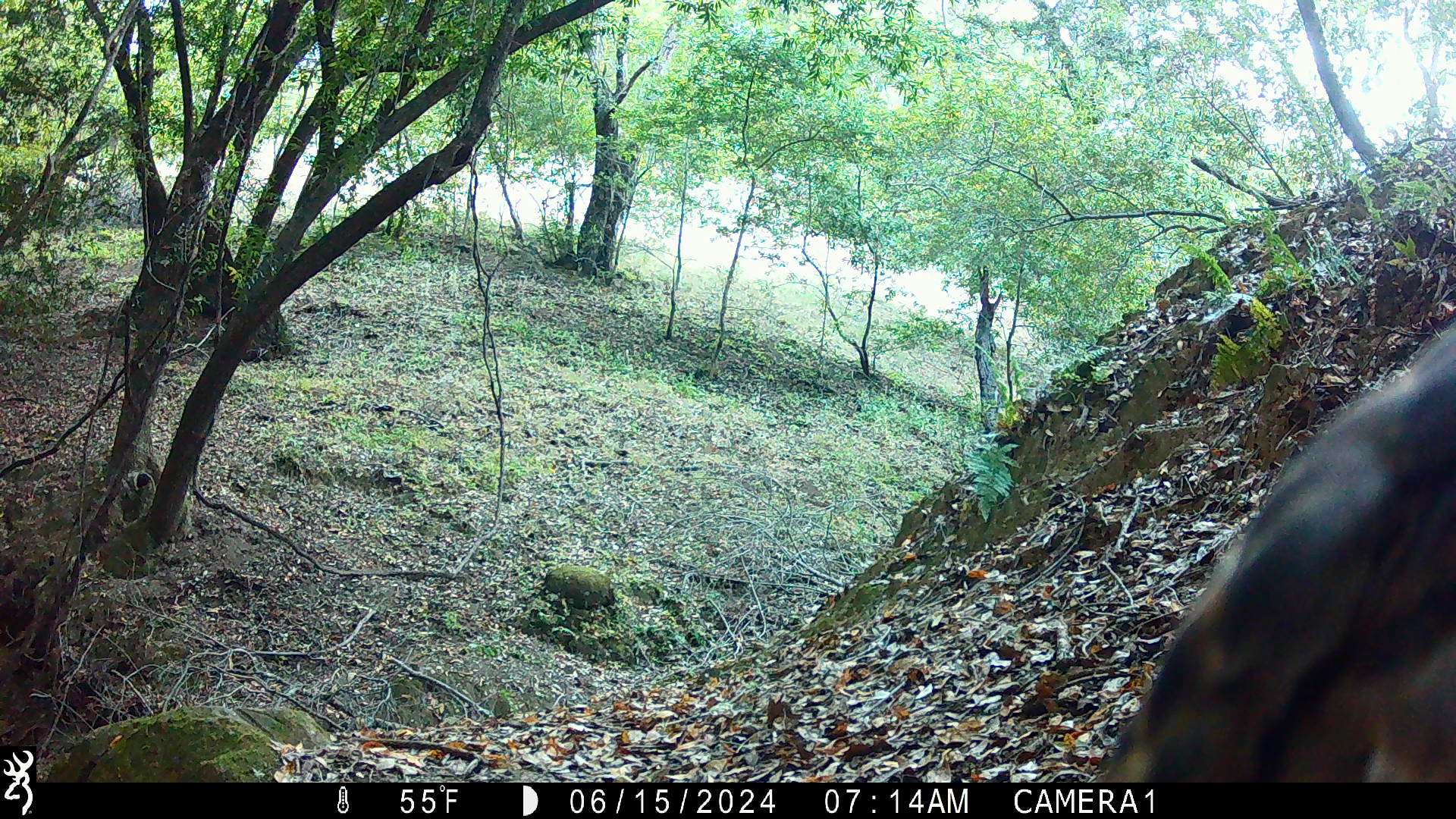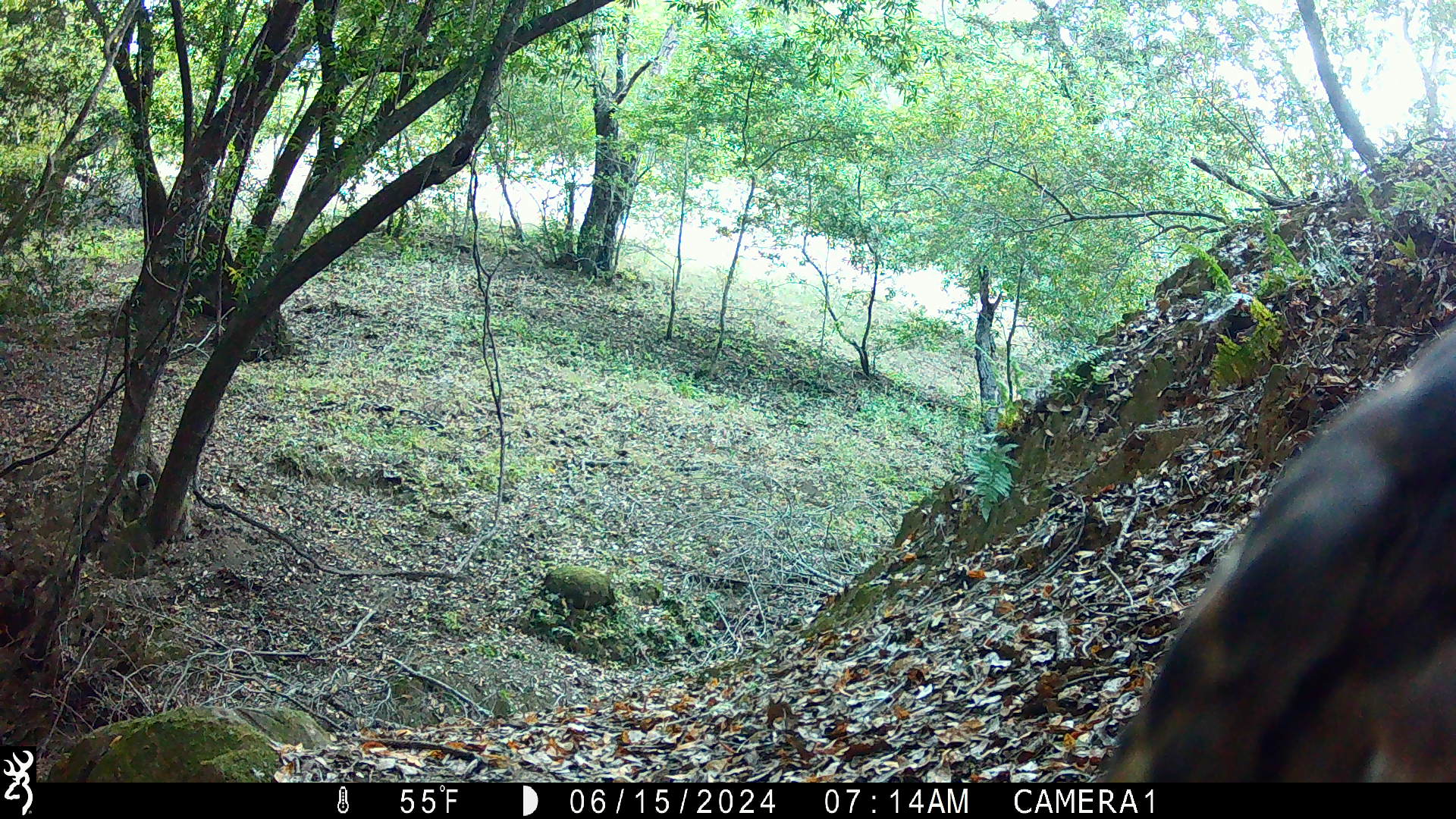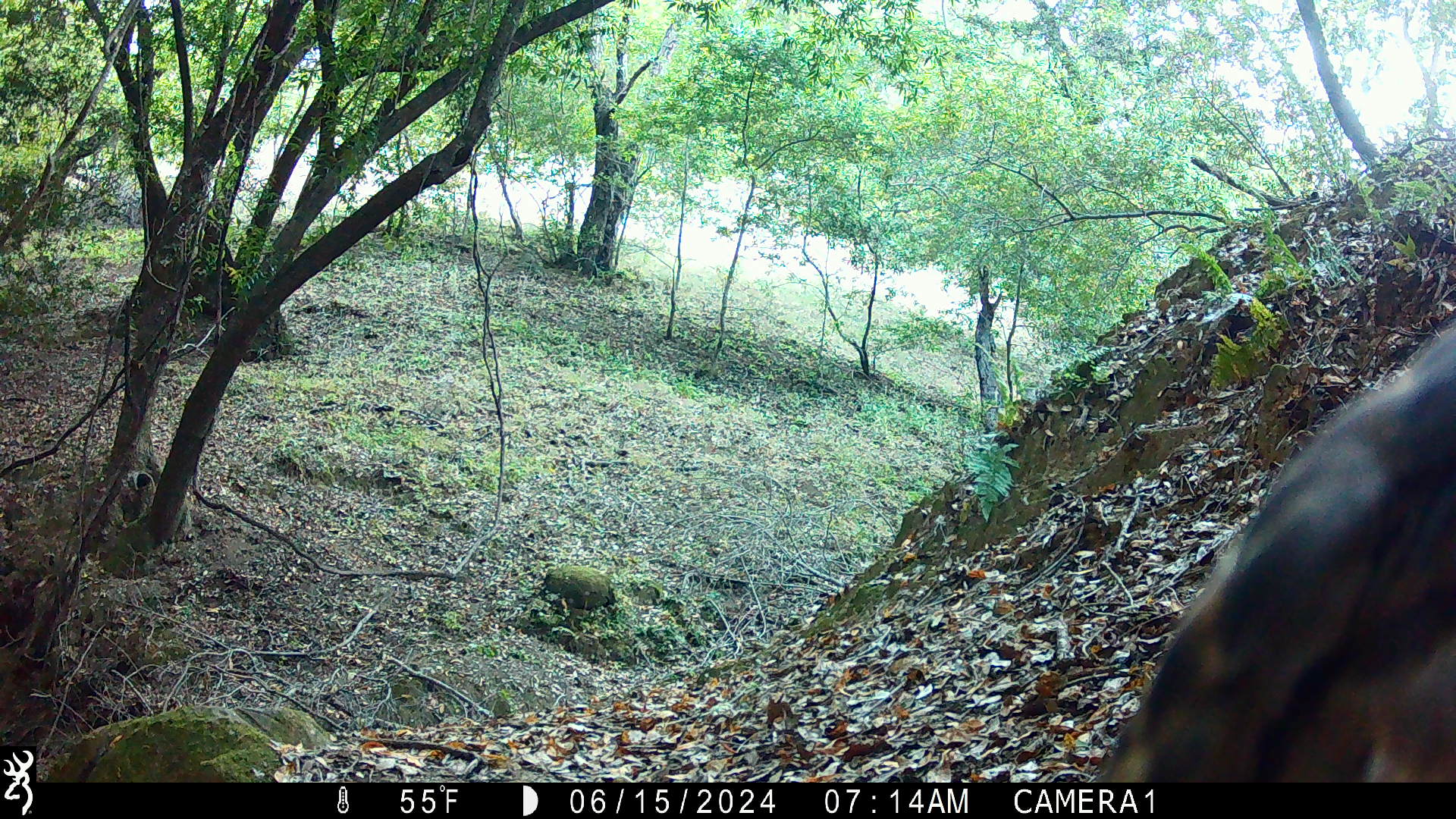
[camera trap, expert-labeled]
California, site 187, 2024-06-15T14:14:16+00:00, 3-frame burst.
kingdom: Animalia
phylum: Chordata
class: Aves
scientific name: Aves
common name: bird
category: unknown bird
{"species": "unknown bird (bird) (Aves)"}